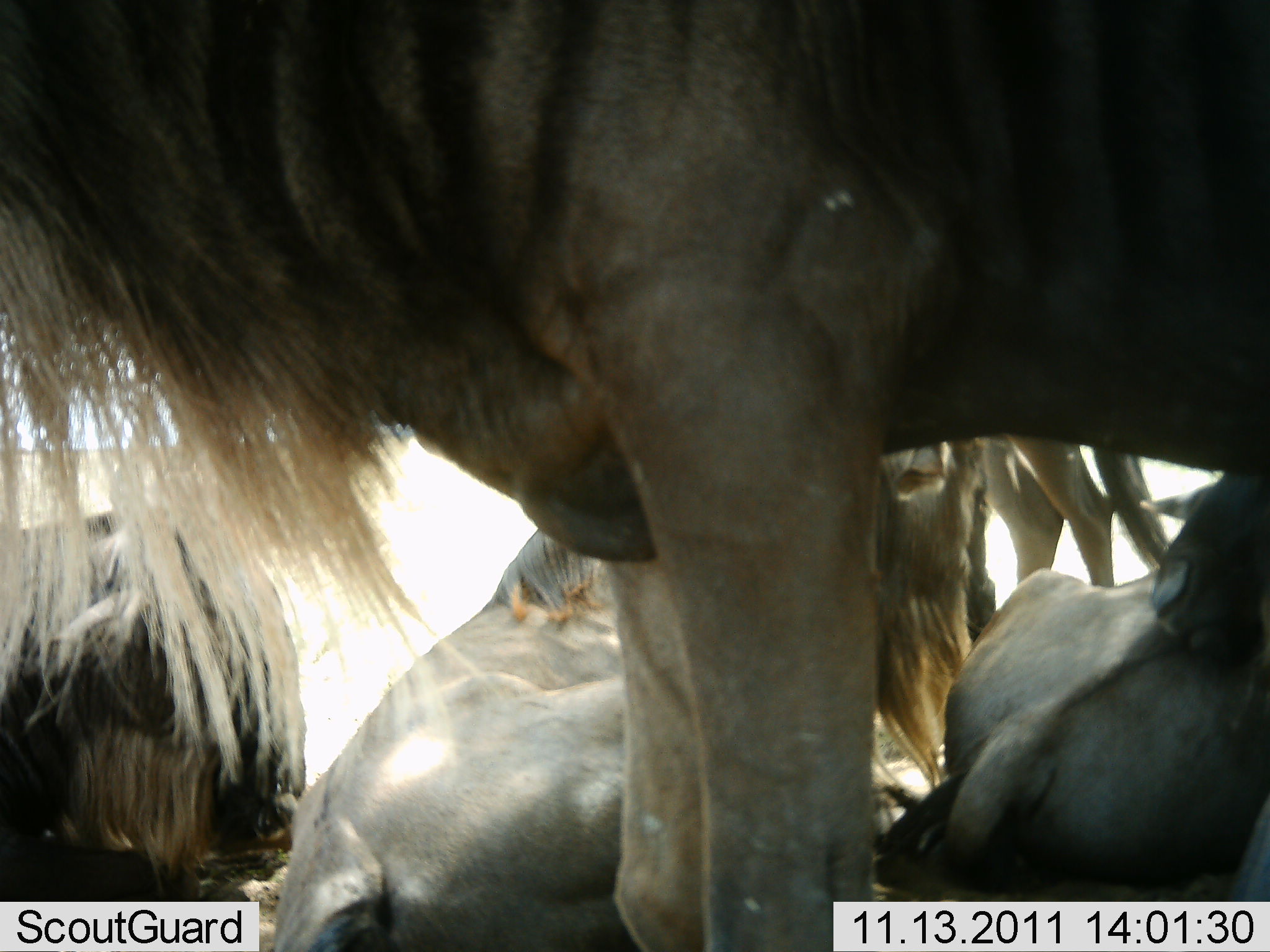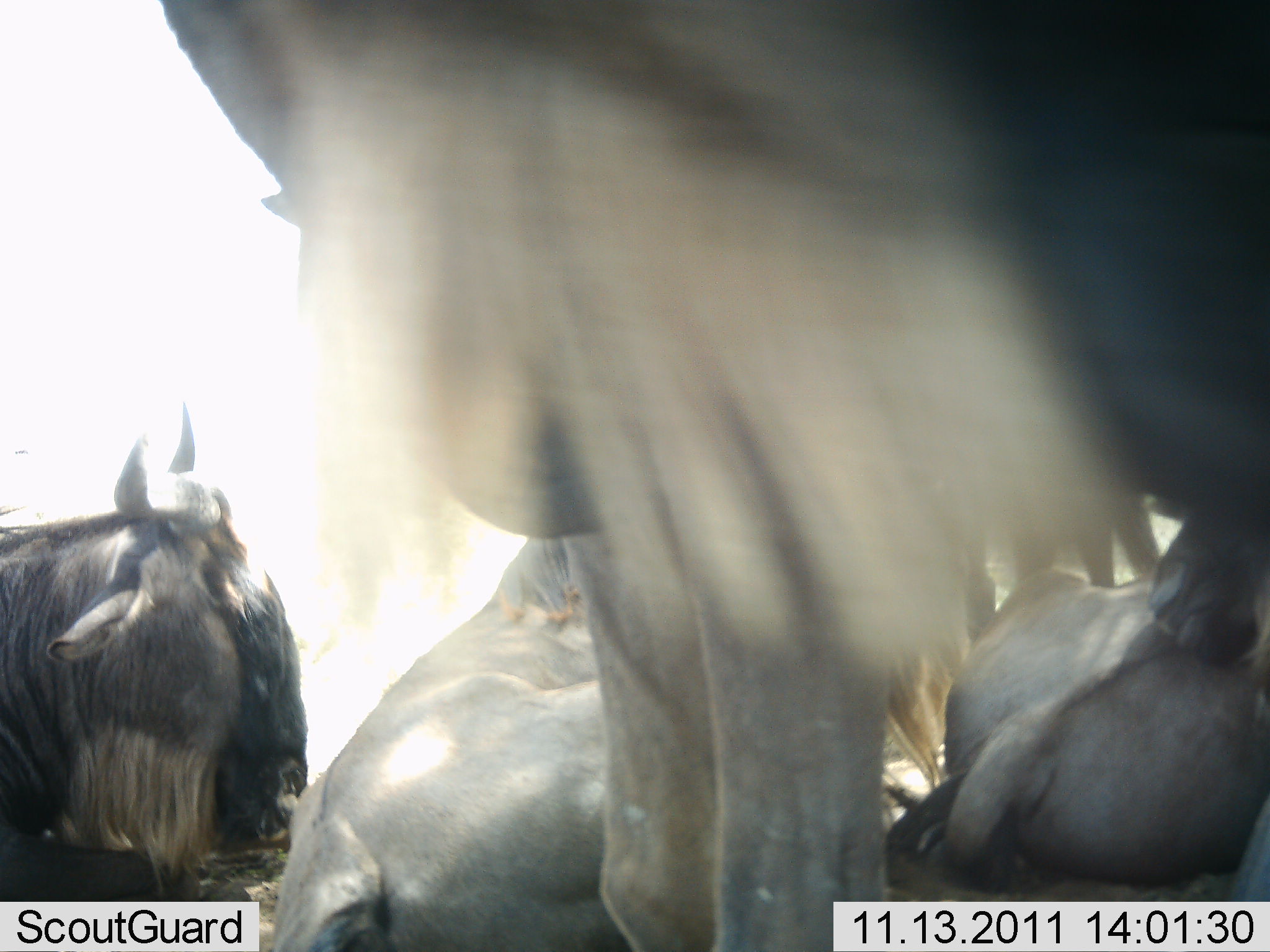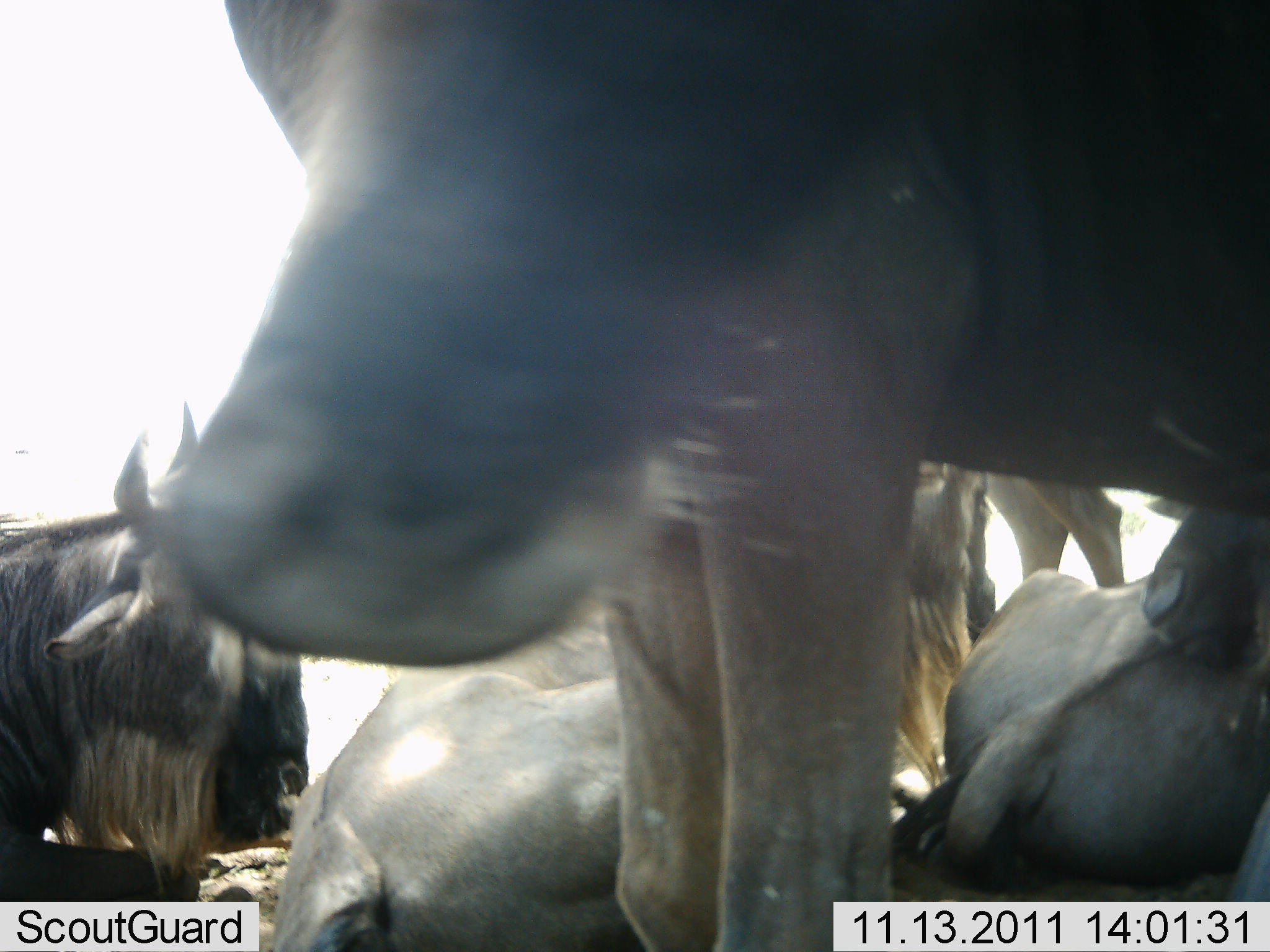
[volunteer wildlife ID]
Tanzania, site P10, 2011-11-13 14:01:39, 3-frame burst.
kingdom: Animalia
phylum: Chordata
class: Mammalia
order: Artiodactyla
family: Bovidae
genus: Connochaetes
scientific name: Connochaetes taurinus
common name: blue wildebeest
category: wildebeest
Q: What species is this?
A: Wildebeest (blue wildebeest) (Connochaetes taurinus).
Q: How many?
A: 5.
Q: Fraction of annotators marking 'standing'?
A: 58%.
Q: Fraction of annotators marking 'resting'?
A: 92%.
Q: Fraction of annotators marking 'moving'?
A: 0%.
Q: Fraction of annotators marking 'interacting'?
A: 17%.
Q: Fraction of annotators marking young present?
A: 0%.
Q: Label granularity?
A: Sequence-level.